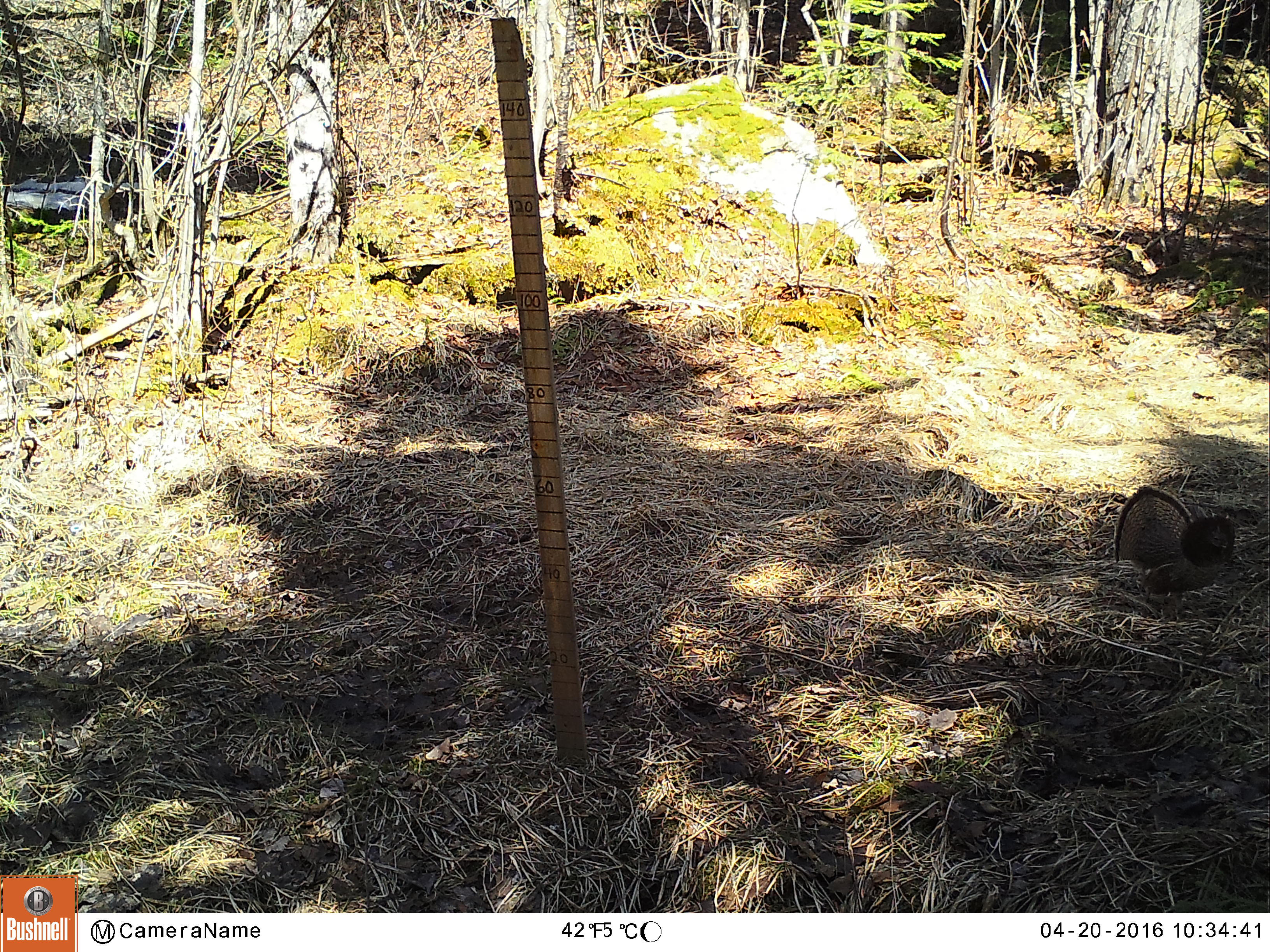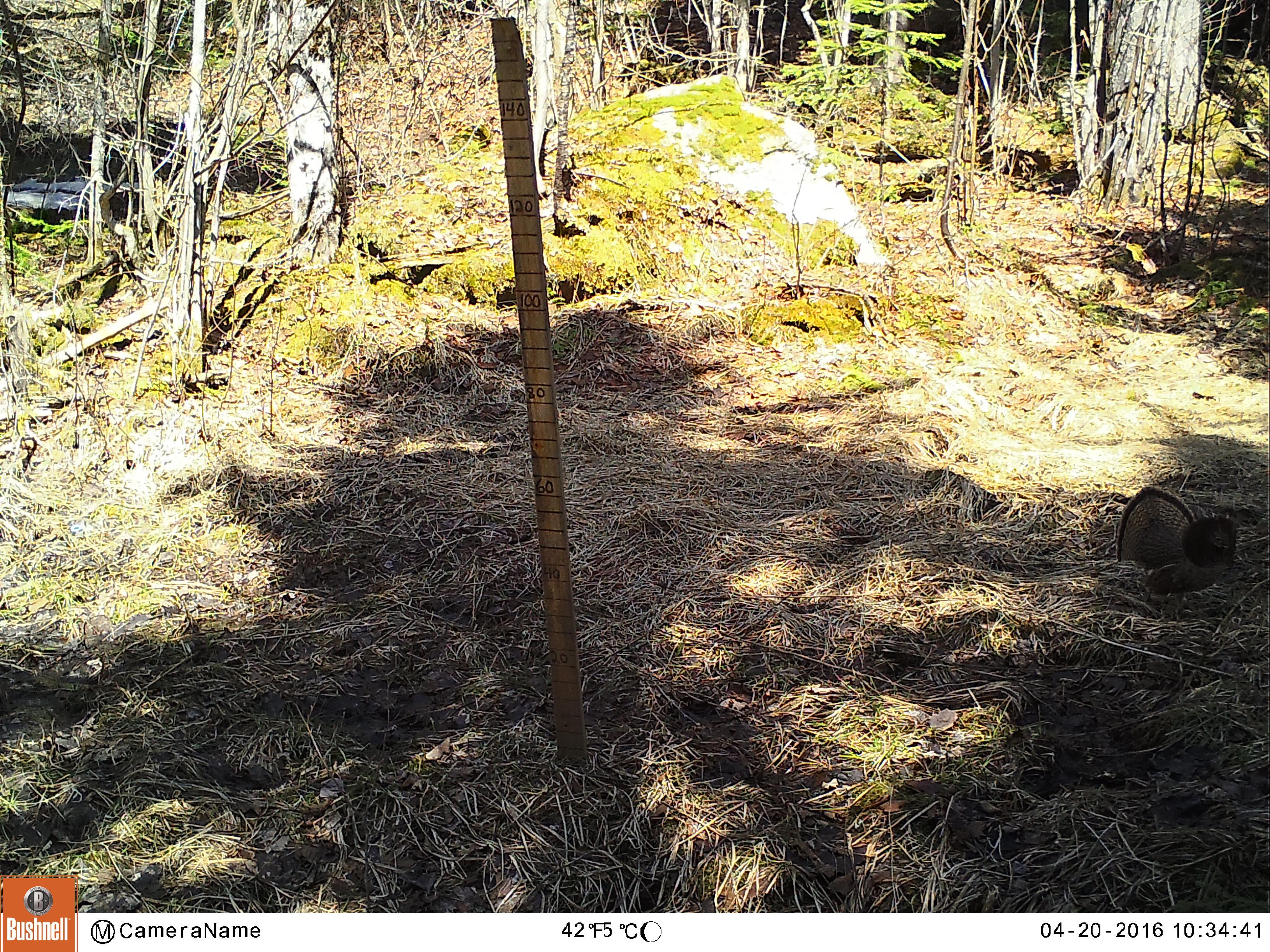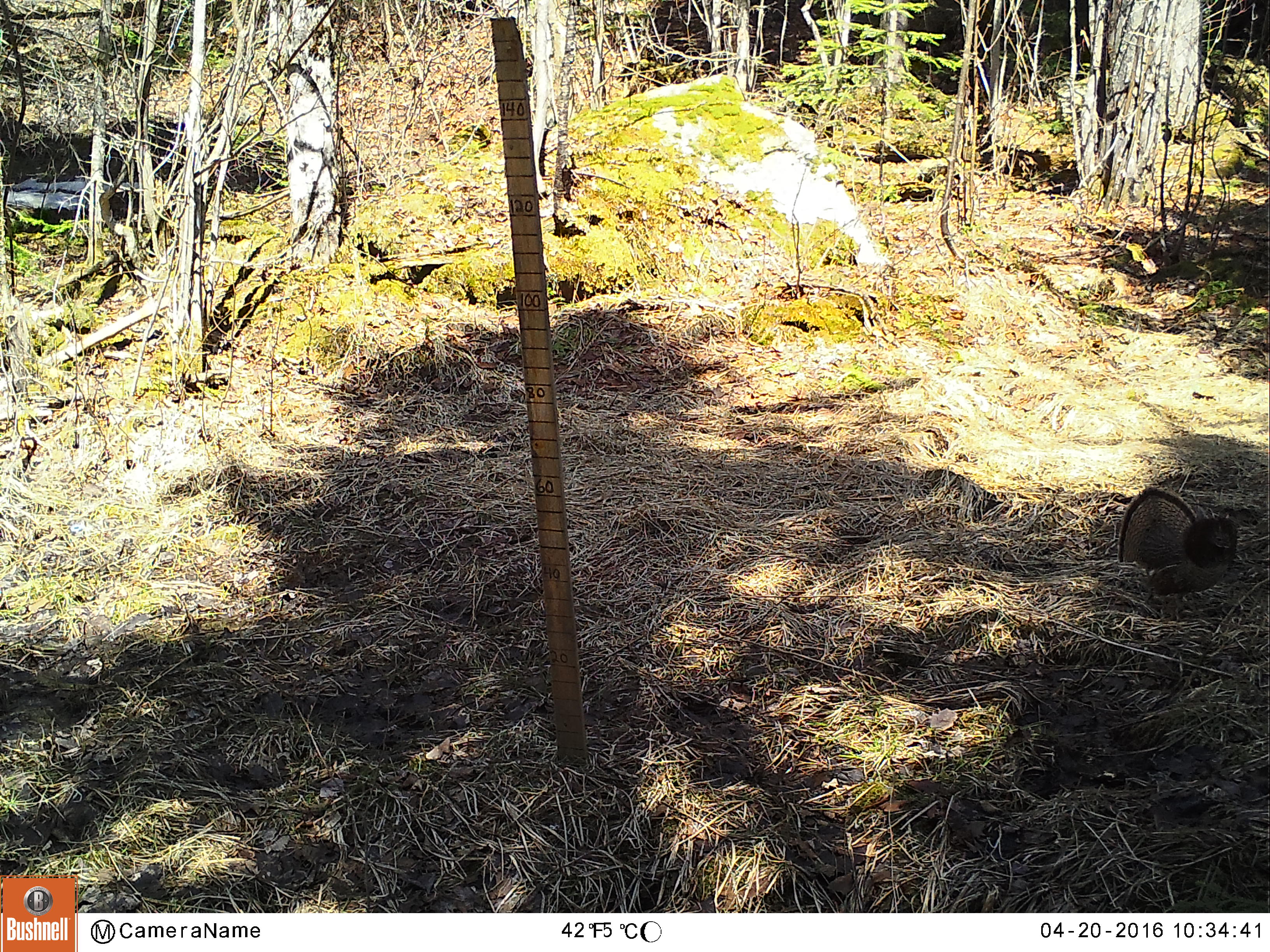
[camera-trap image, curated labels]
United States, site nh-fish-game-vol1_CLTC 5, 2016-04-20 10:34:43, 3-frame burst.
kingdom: Animalia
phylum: Chordata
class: Aves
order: Galliformes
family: Phasianidae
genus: Bonasa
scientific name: Bonasa umbellus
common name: ruffed grouse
Ruffed grouse (Bonasa umbellus).